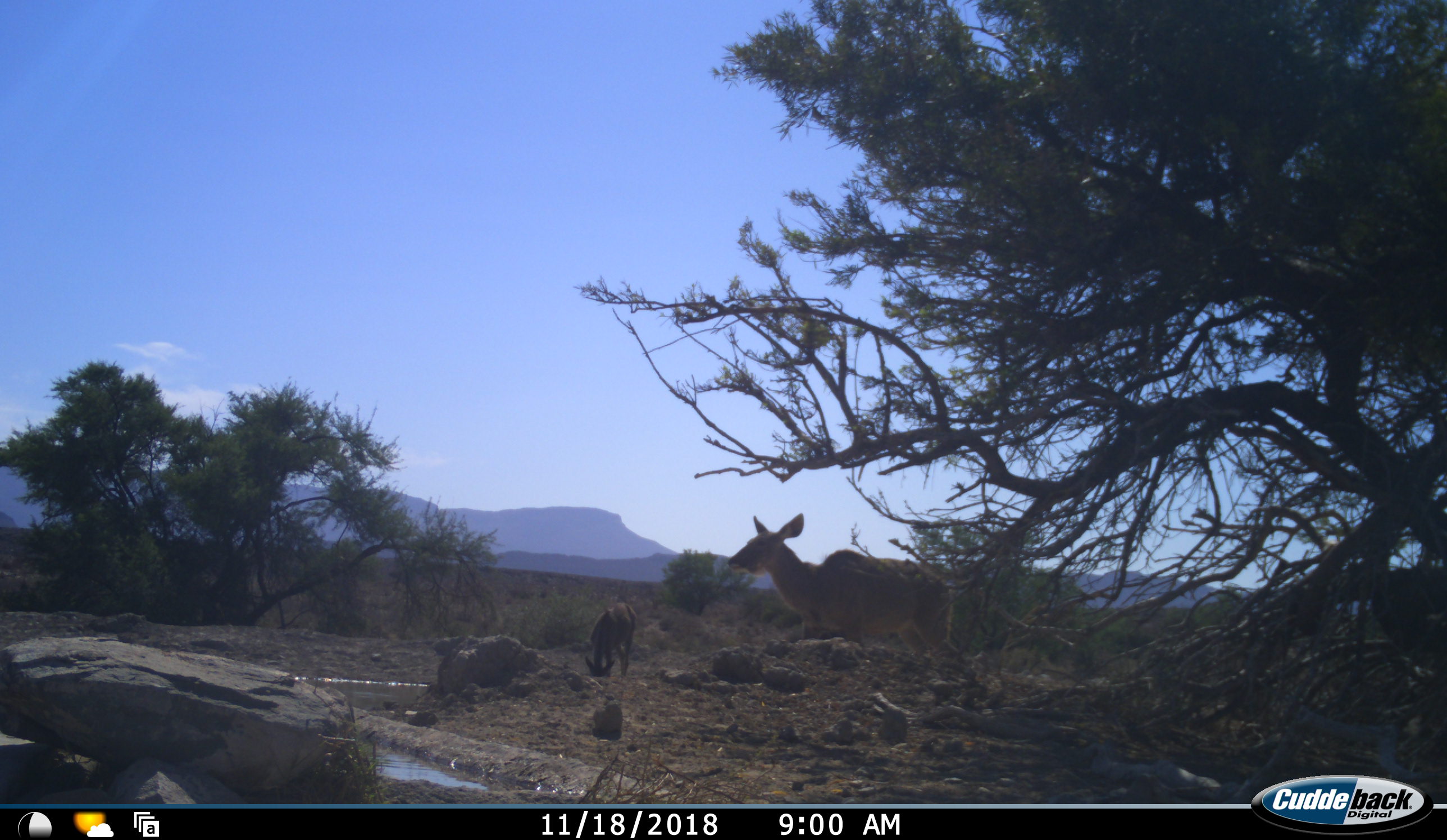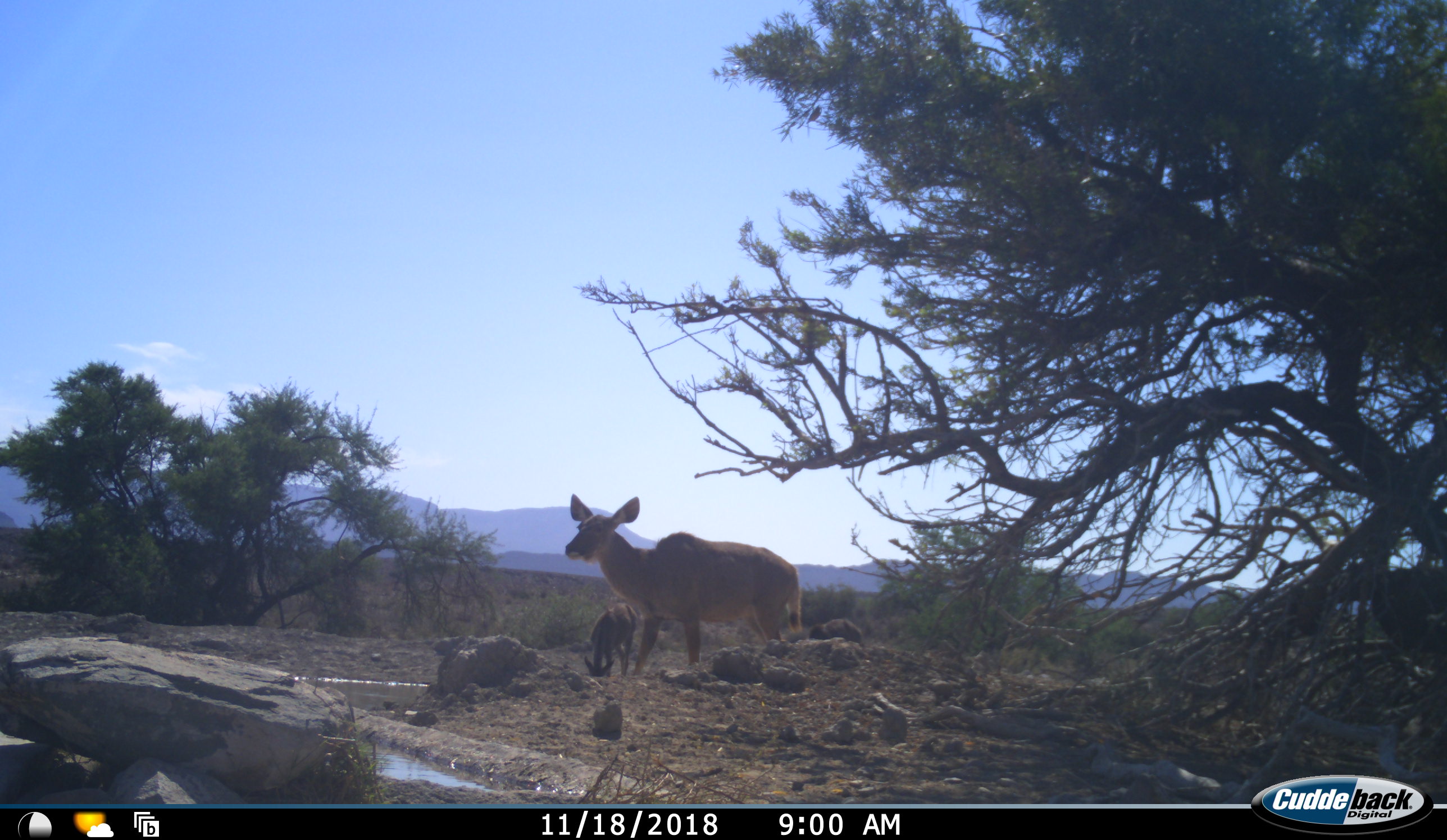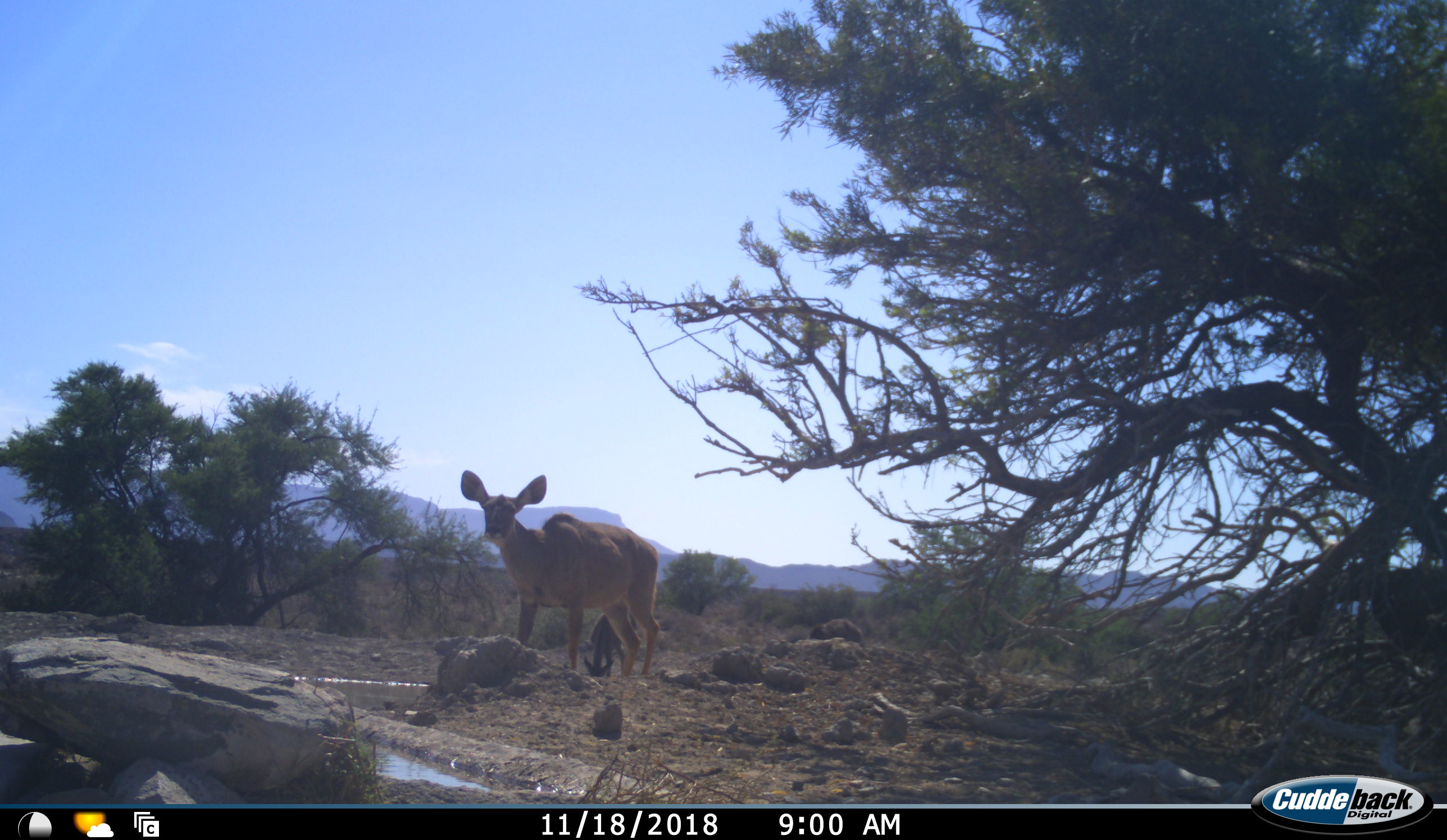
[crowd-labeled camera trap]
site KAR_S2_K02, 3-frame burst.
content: unidentified animal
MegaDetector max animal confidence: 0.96